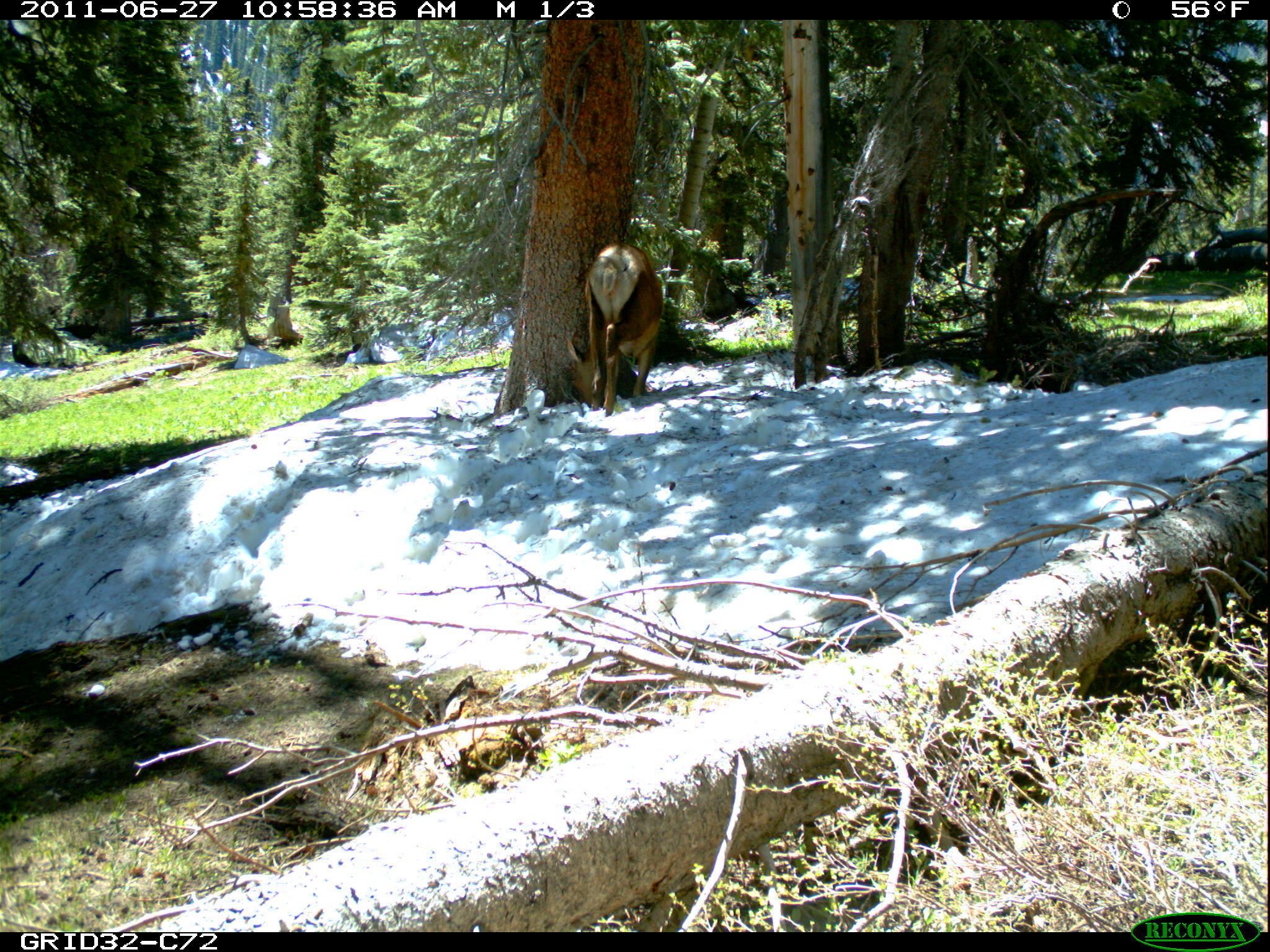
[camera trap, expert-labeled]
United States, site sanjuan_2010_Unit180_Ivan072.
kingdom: Animalia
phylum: Chordata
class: Mammalia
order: Artiodactyla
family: Cervidae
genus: Cervus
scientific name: Cervus elaphus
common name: red deer